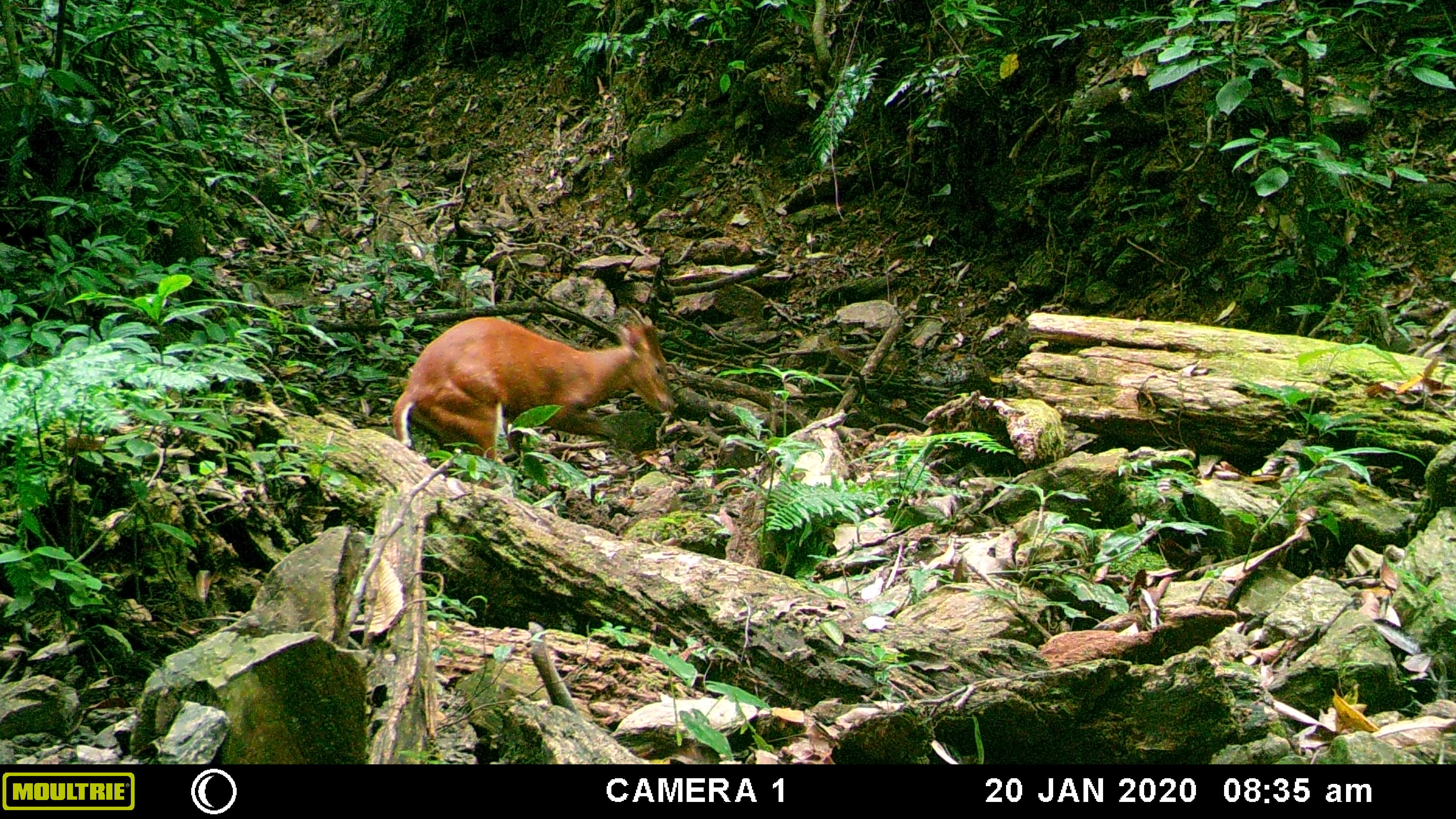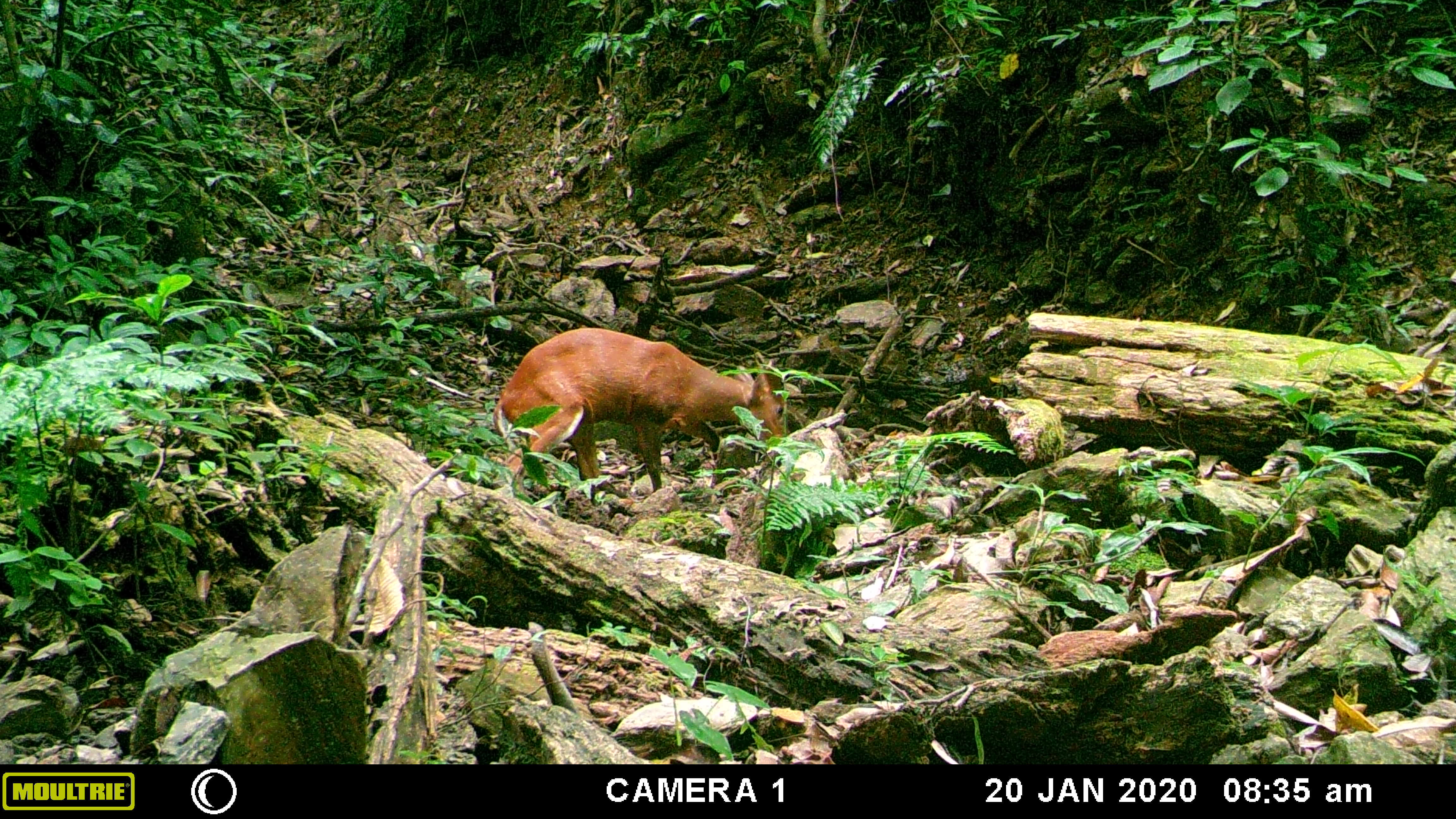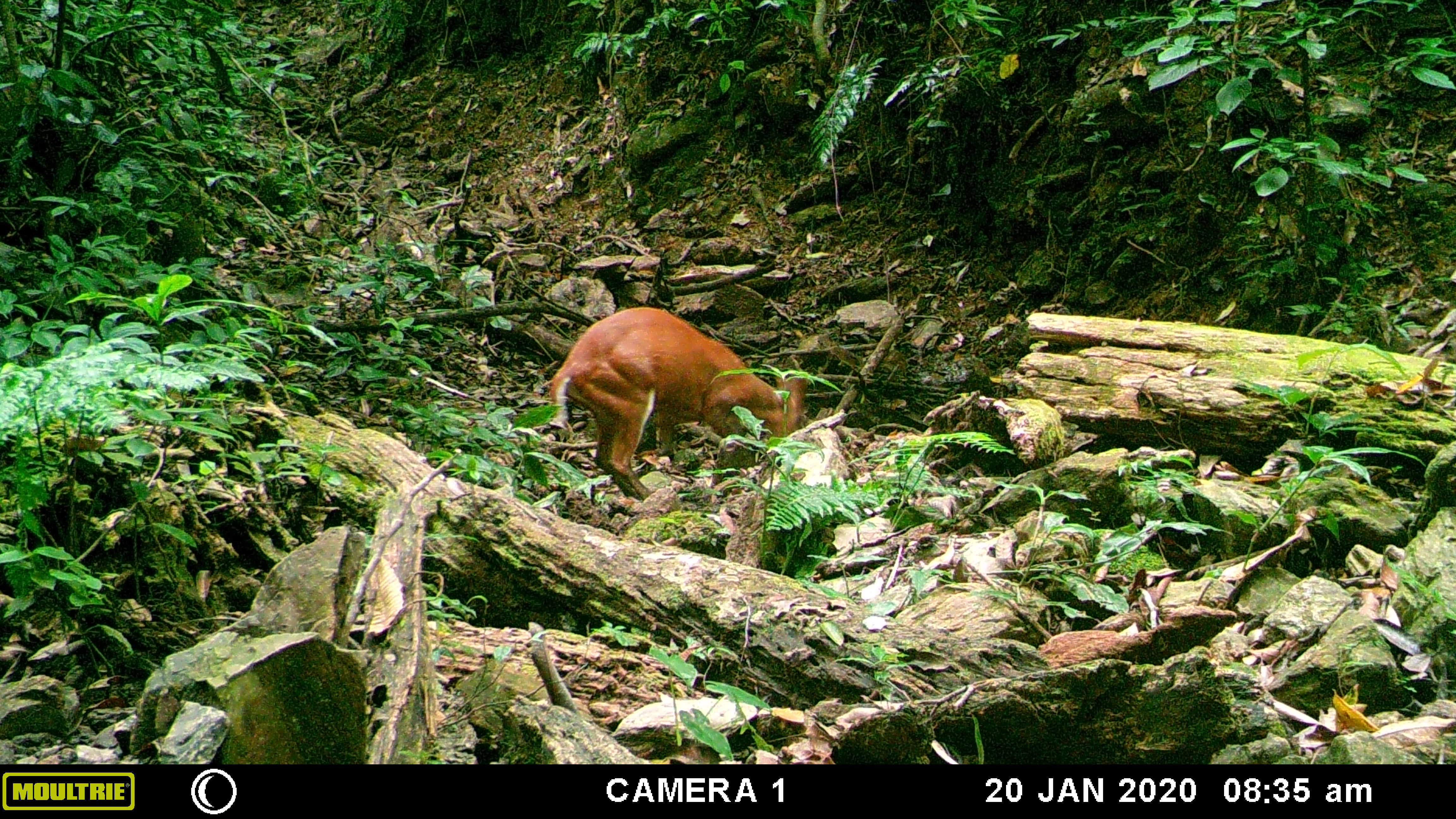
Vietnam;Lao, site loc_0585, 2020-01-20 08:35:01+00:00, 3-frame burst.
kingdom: Animalia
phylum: Chordata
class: Mammalia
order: Artiodactyla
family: Cervidae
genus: Muntiacus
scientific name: Muntiacus muntjak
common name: red muntjac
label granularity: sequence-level